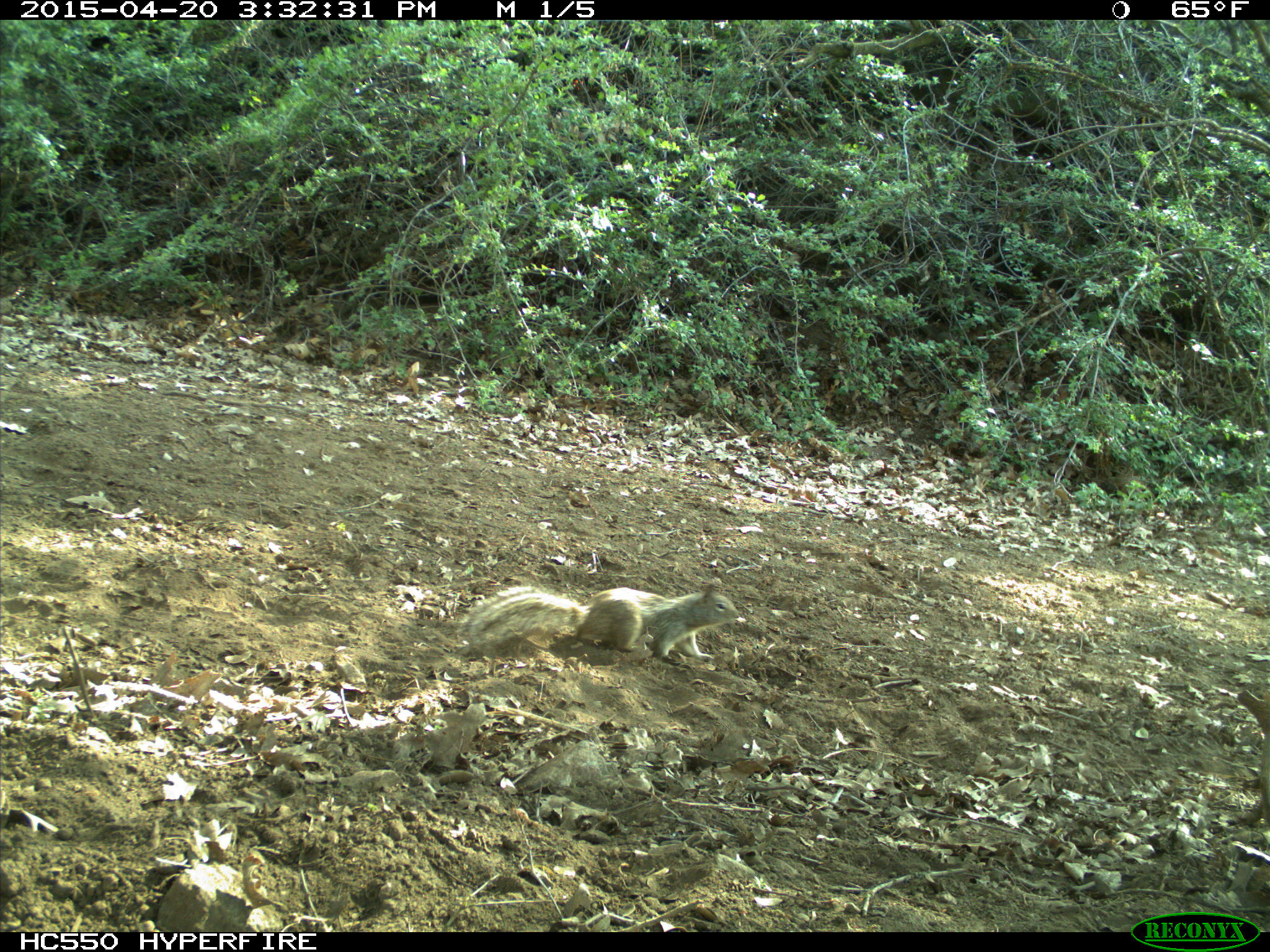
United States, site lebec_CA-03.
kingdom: Animalia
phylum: Chordata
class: Mammalia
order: Rodentia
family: Sciuridae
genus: Otospermophilus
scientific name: Otospermophilus beecheyi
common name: california ground squirrel